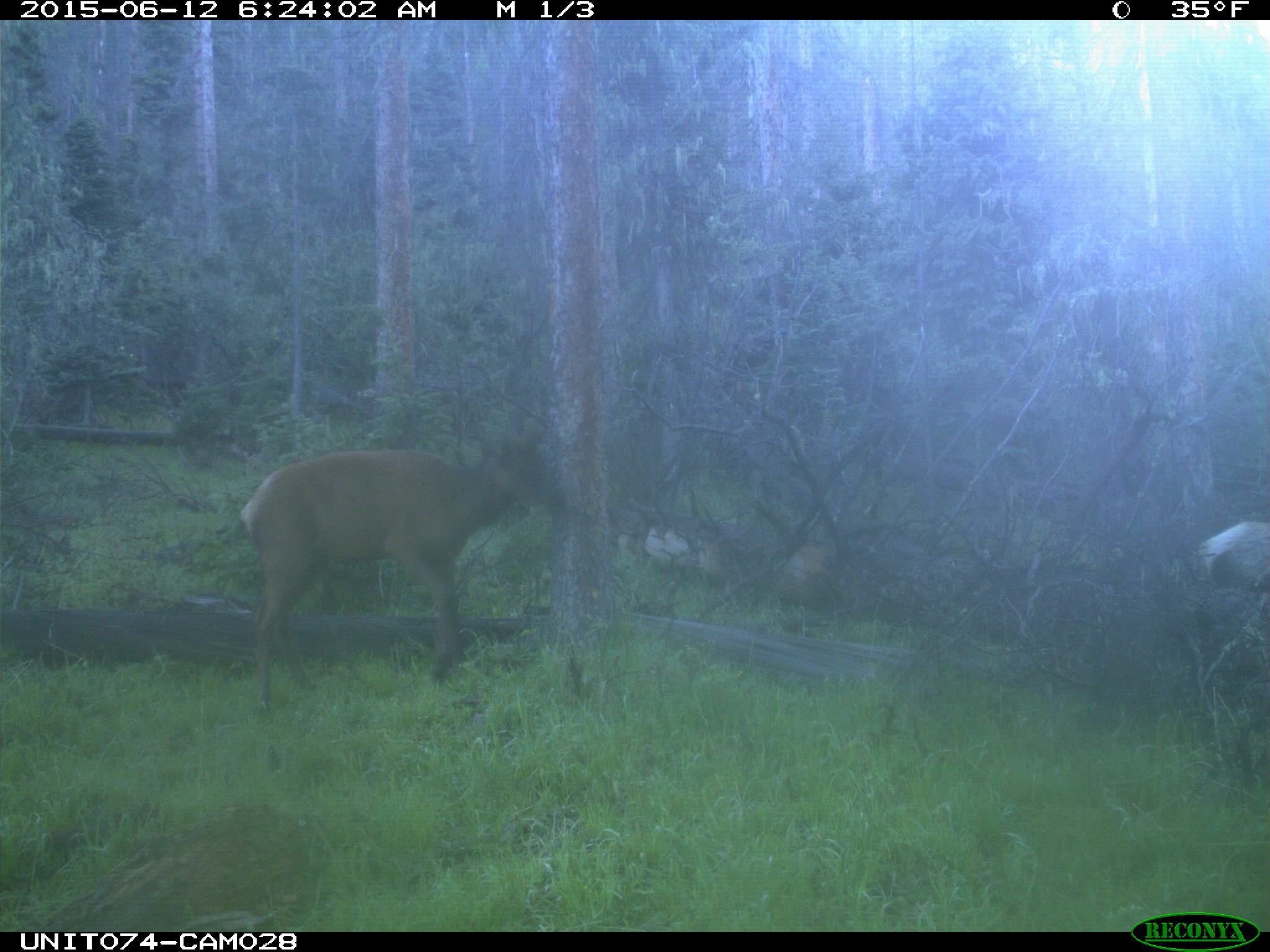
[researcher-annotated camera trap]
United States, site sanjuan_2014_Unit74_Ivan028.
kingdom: Animalia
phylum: Chordata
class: Mammalia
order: Artiodactyla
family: Cervidae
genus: Cervus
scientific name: Cervus elaphus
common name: red deer